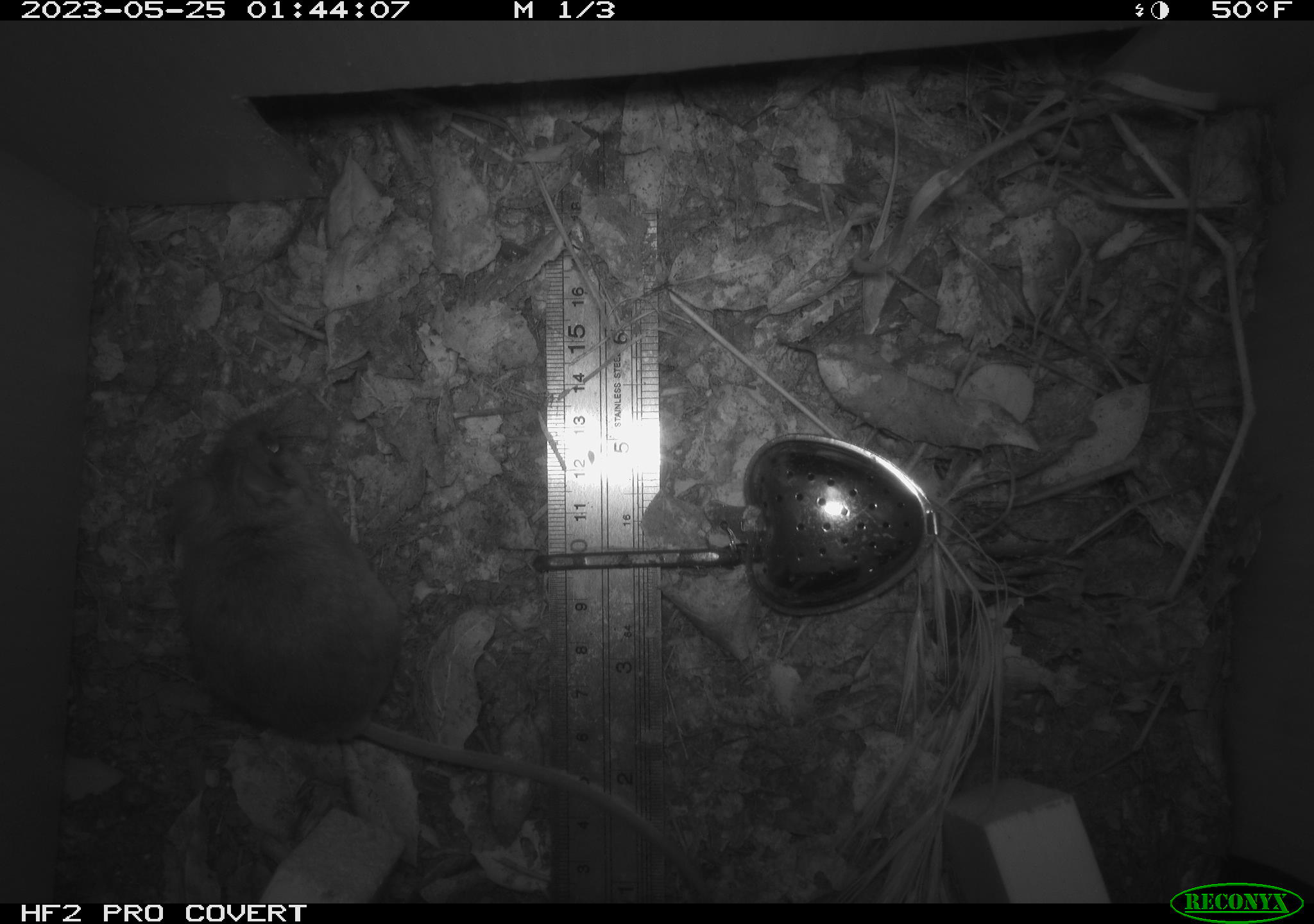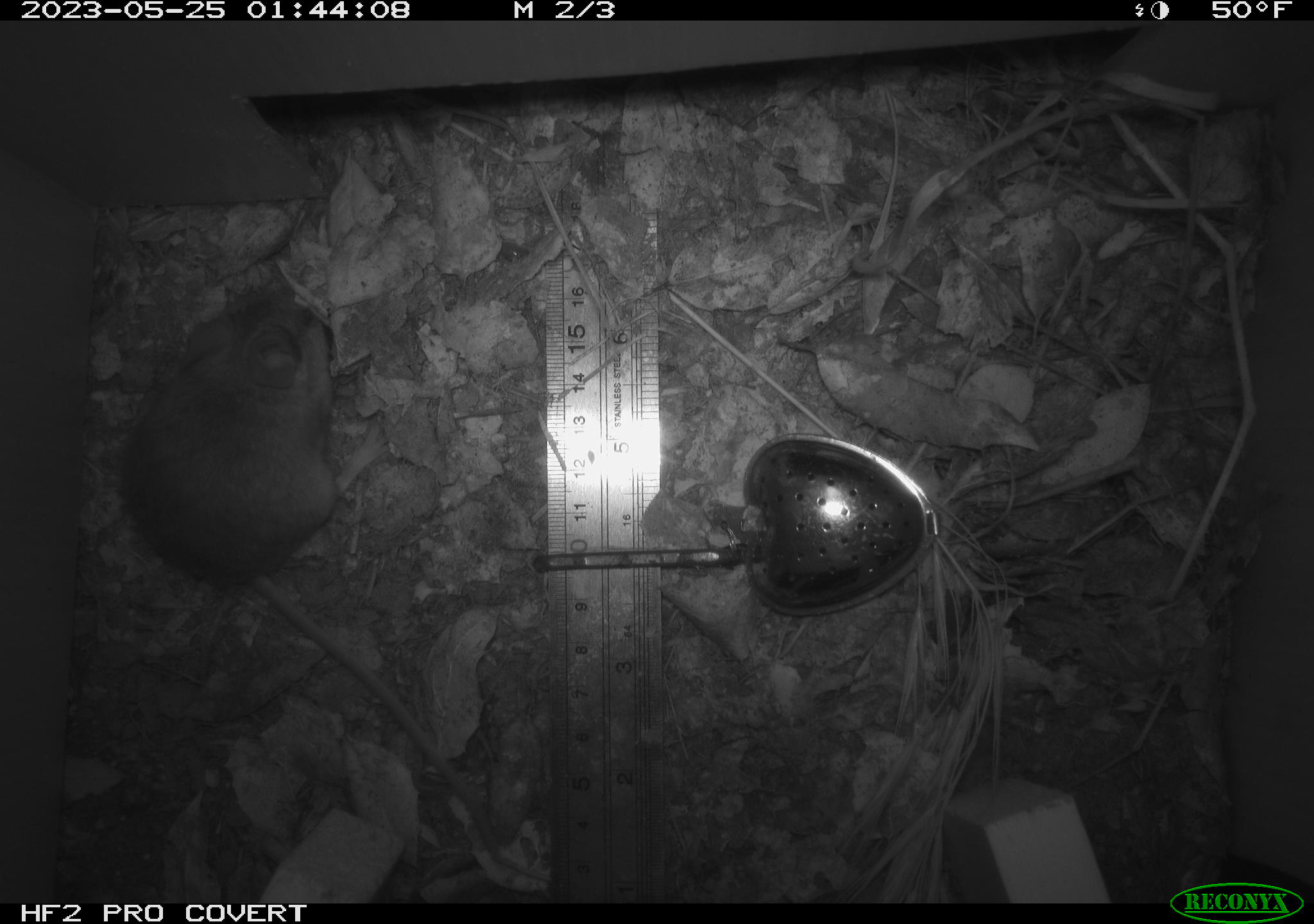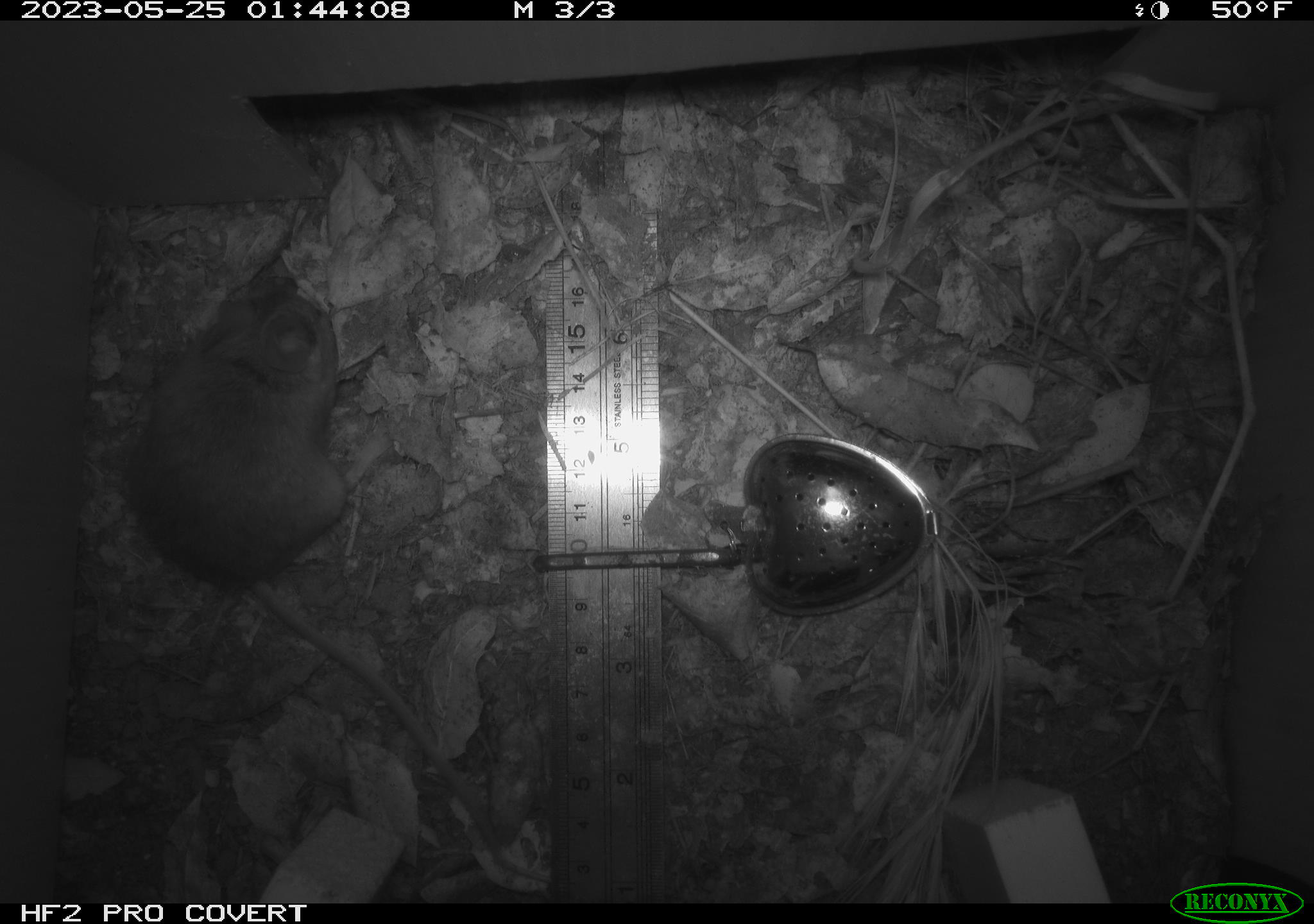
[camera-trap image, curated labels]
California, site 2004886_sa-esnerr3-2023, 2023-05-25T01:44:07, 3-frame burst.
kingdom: Animalia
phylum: Chordata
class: Mammalia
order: Rodentia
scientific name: Rodentia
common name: mouse species